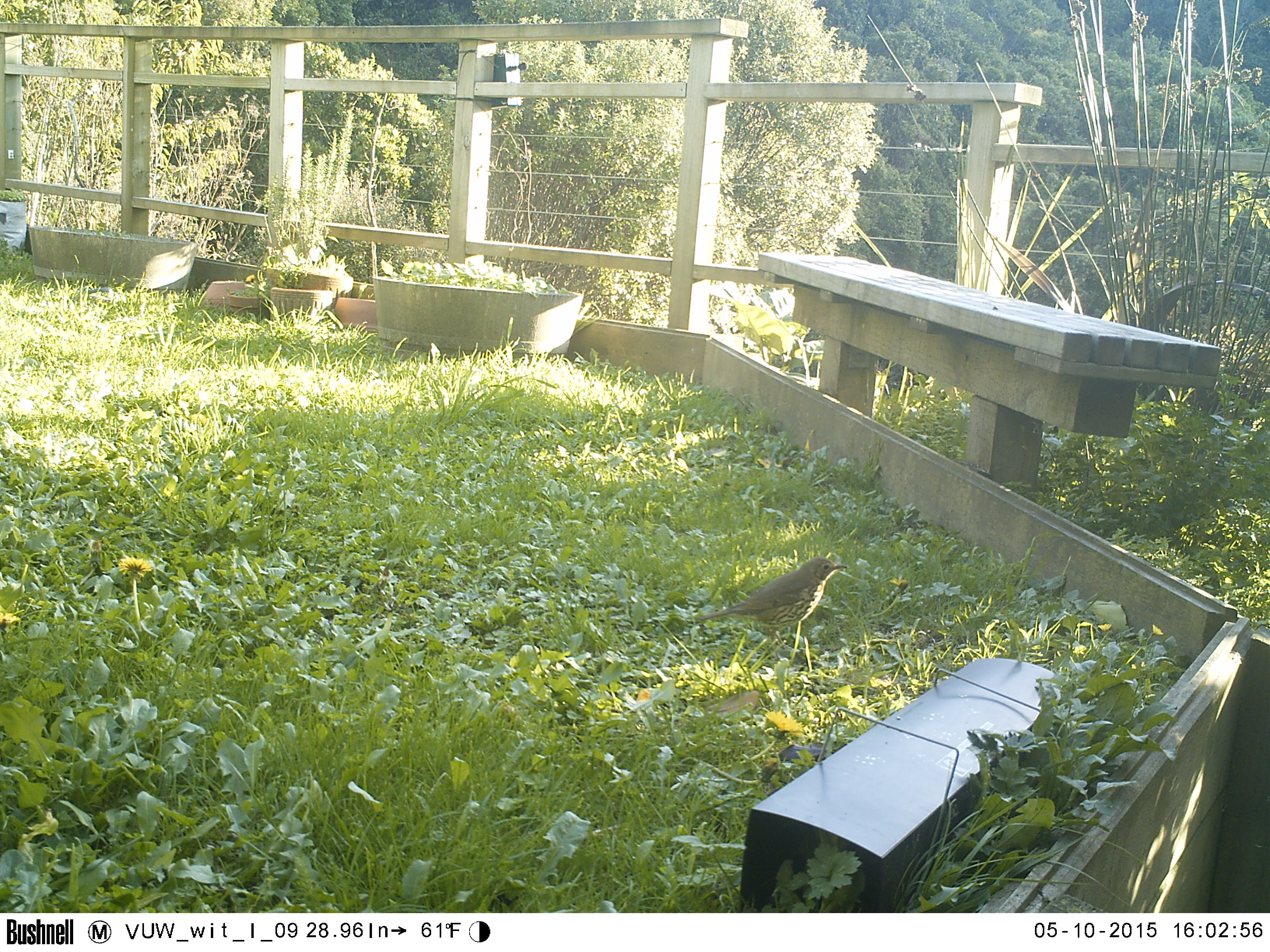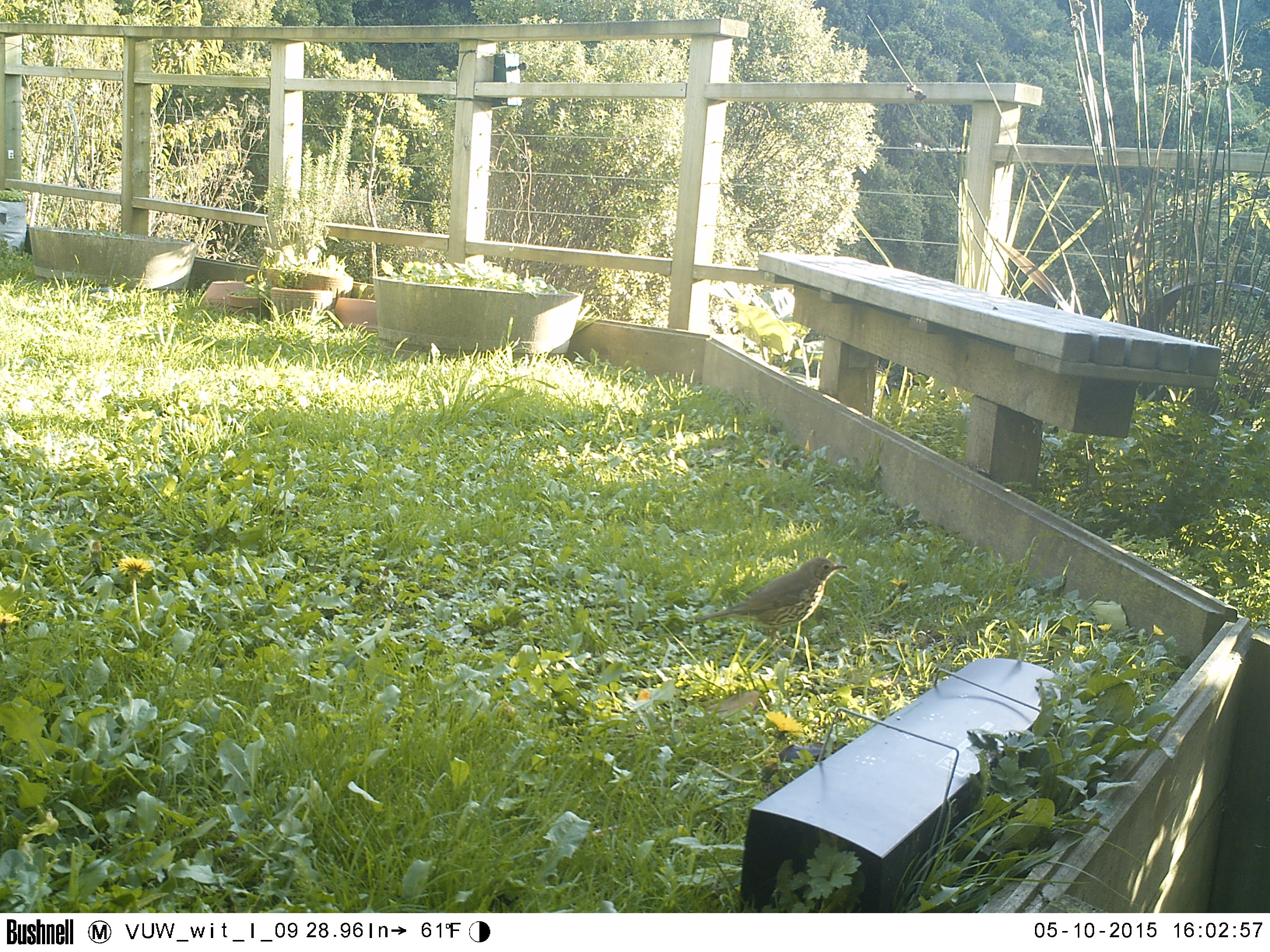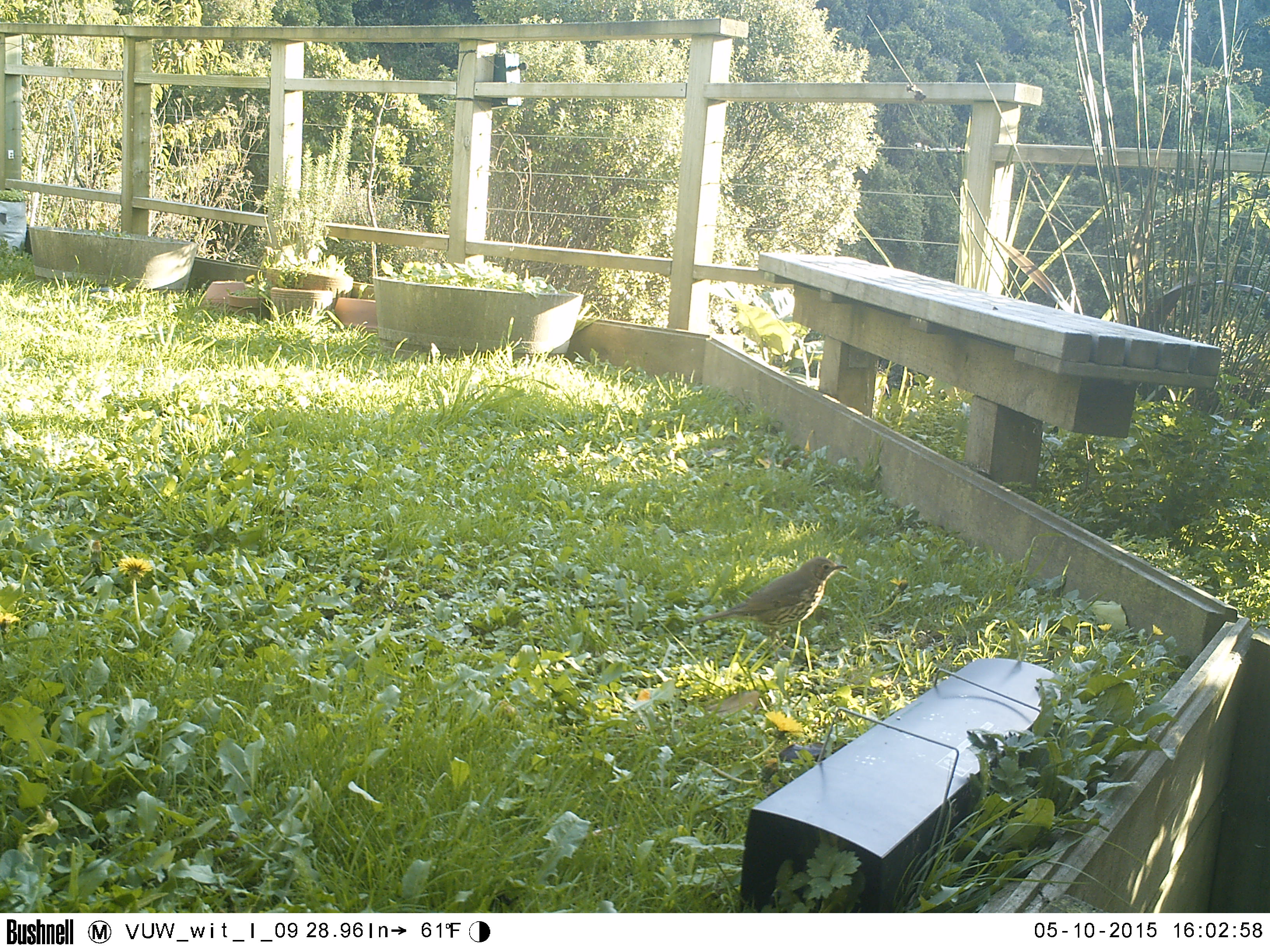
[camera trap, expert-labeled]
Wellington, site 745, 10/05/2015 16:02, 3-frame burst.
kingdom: Animalia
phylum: Chordata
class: Aves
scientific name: Aves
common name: bird